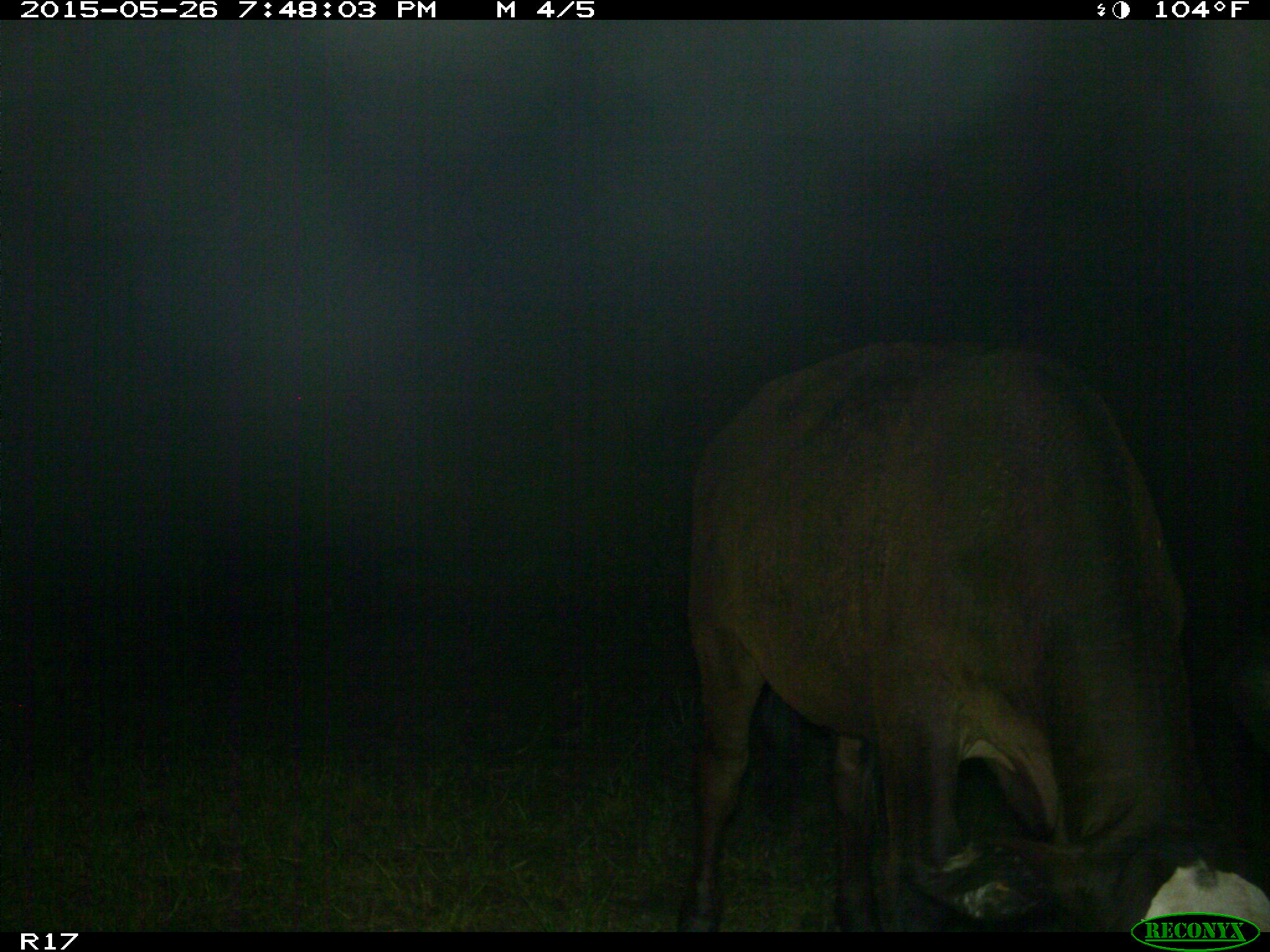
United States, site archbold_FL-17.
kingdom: Animalia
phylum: Chordata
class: Mammalia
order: Artiodactyla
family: Bovidae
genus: Bos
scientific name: Bos taurus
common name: domestic cow